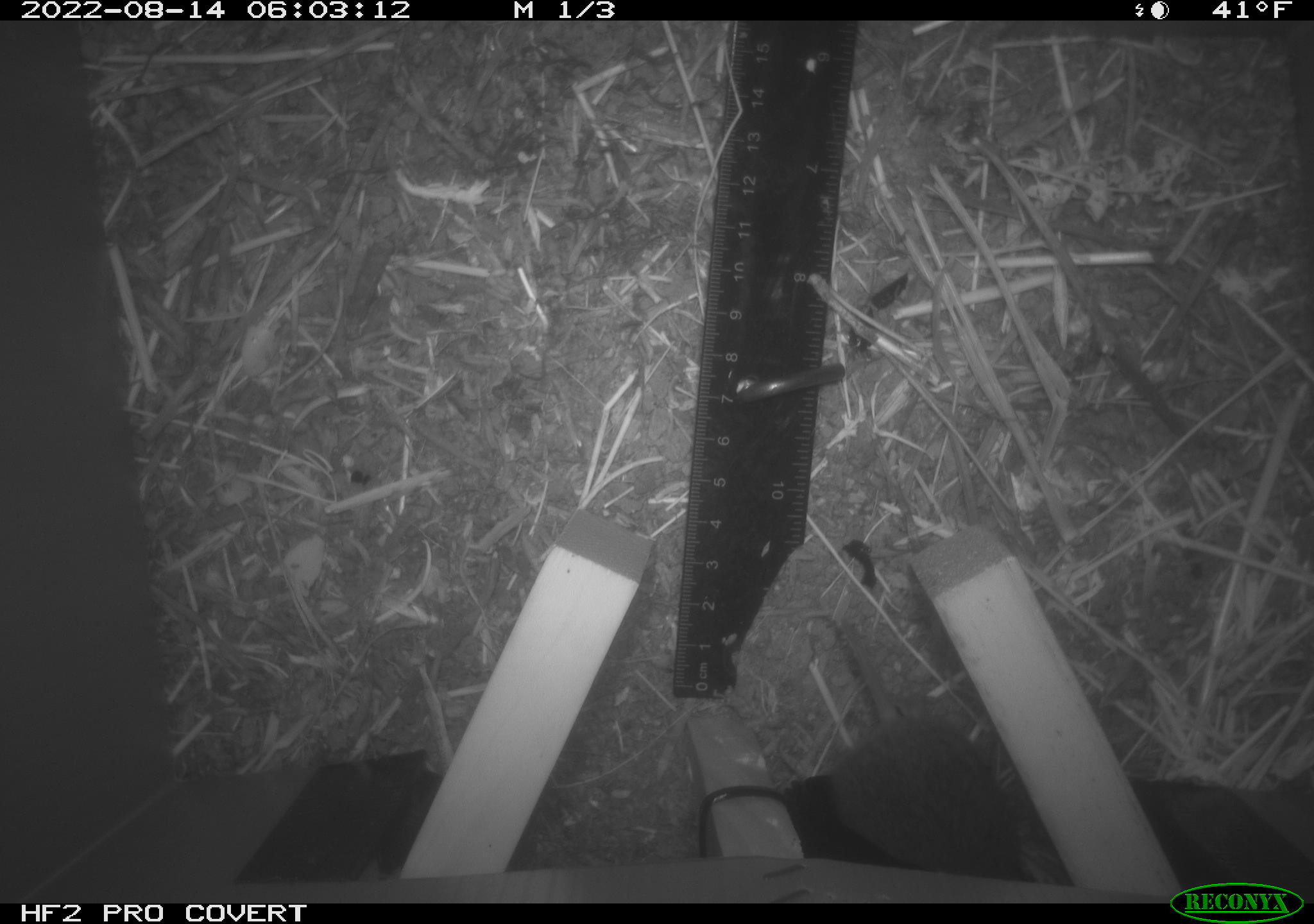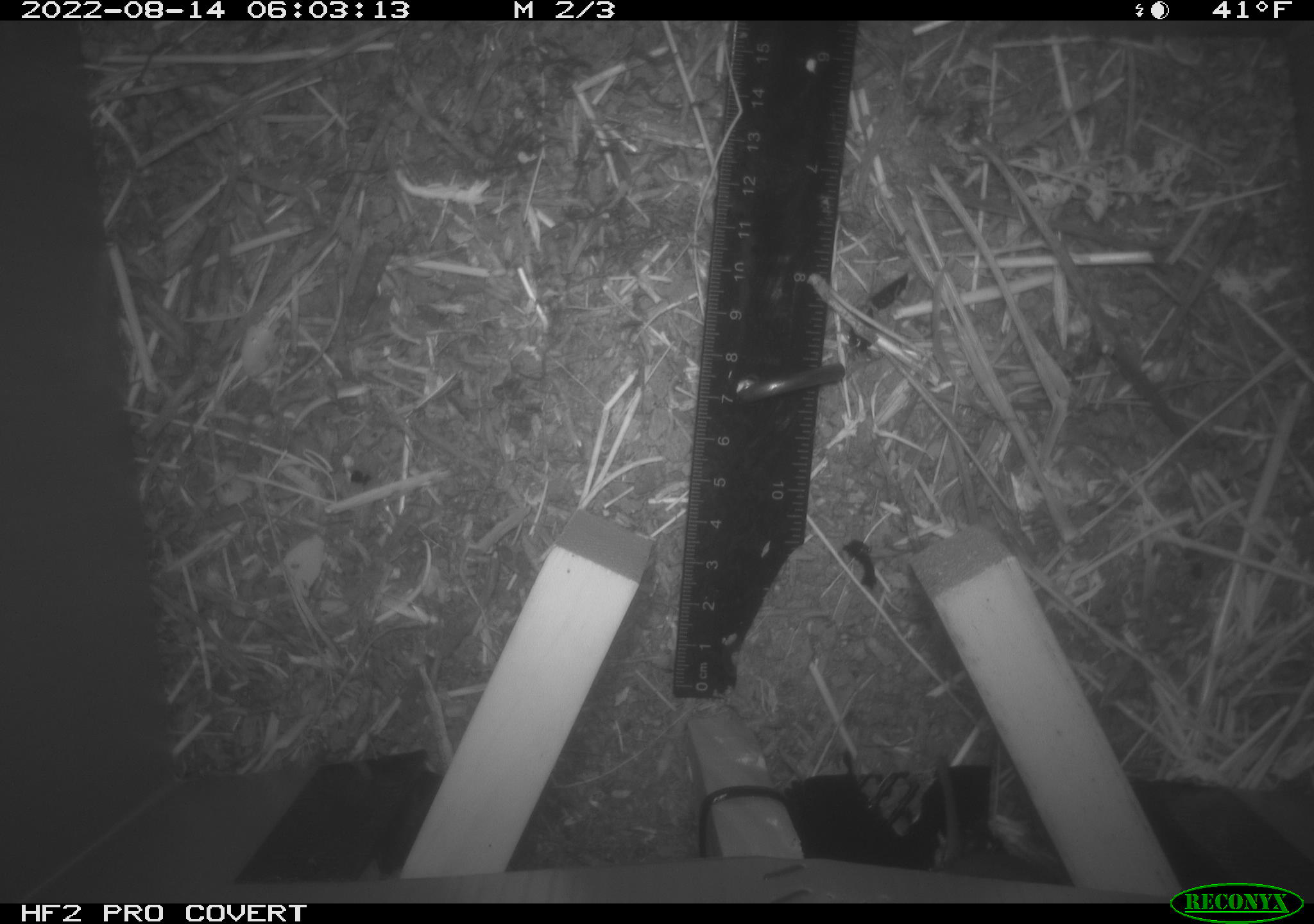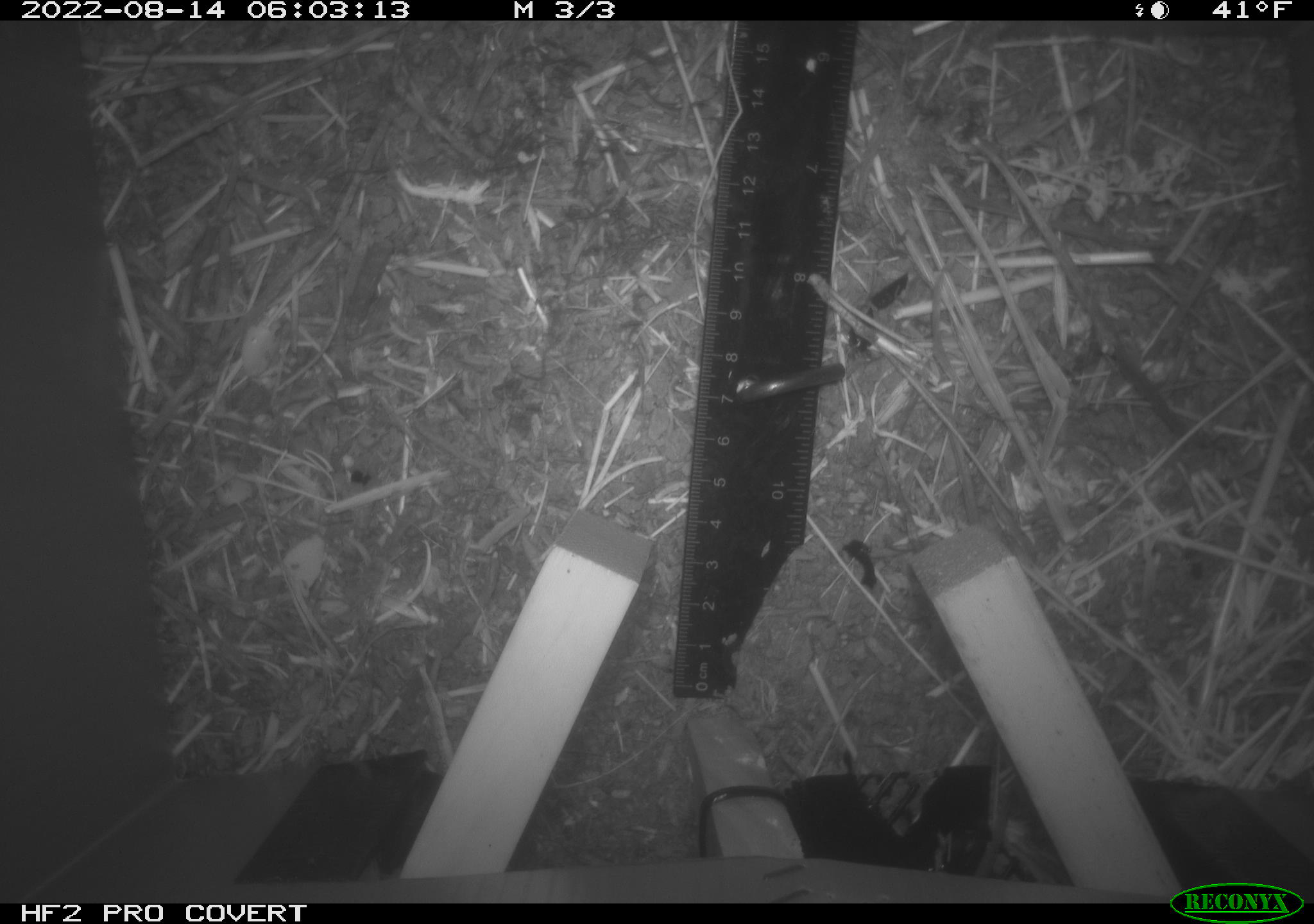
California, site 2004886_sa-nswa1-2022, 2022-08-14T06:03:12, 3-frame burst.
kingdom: Animalia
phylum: Chordata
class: Mammalia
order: Rodentia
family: Cricetidae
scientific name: Cricetidae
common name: hamsters, voles, lemmings, and allies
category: cricetidae family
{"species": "cricetidae family (hamsters, voles, lemmings, and allies) (Cricetidae)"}